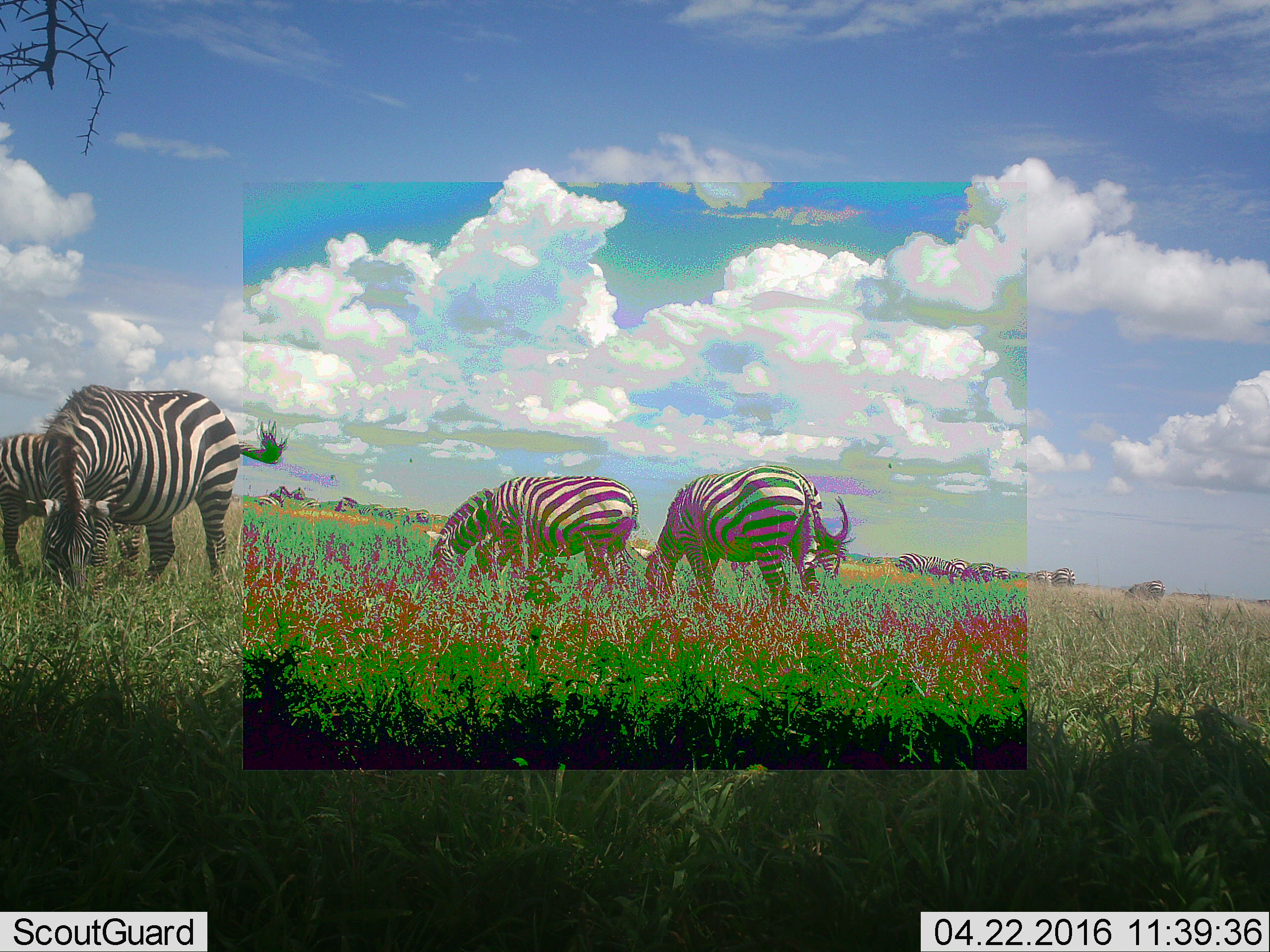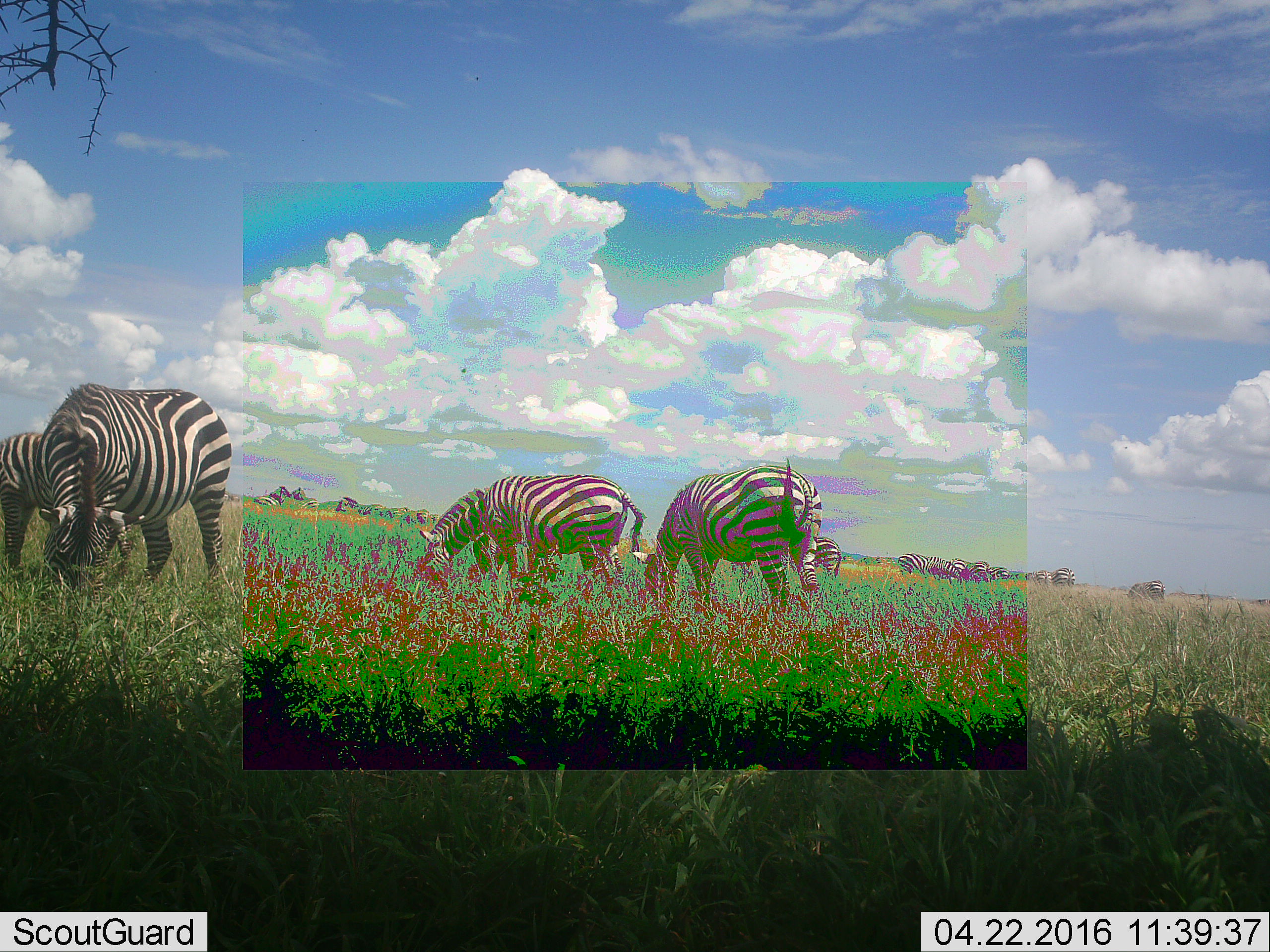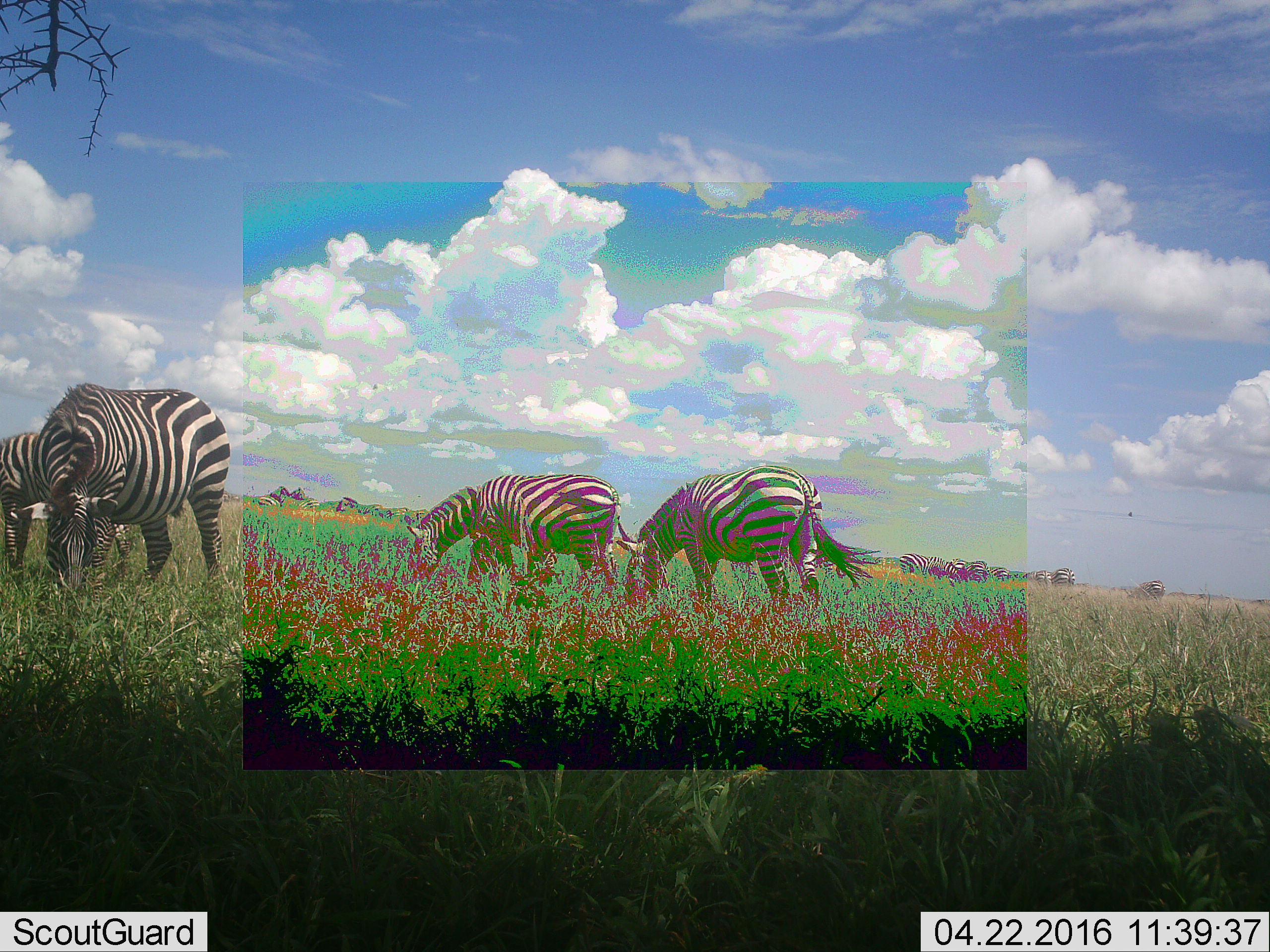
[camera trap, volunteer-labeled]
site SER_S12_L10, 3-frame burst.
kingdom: Animalia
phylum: Chordata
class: Mammalia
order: Perissodactyla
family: Equidae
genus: Equus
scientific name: Equus quagga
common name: plains zebra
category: zebraplains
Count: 11-50.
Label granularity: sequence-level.